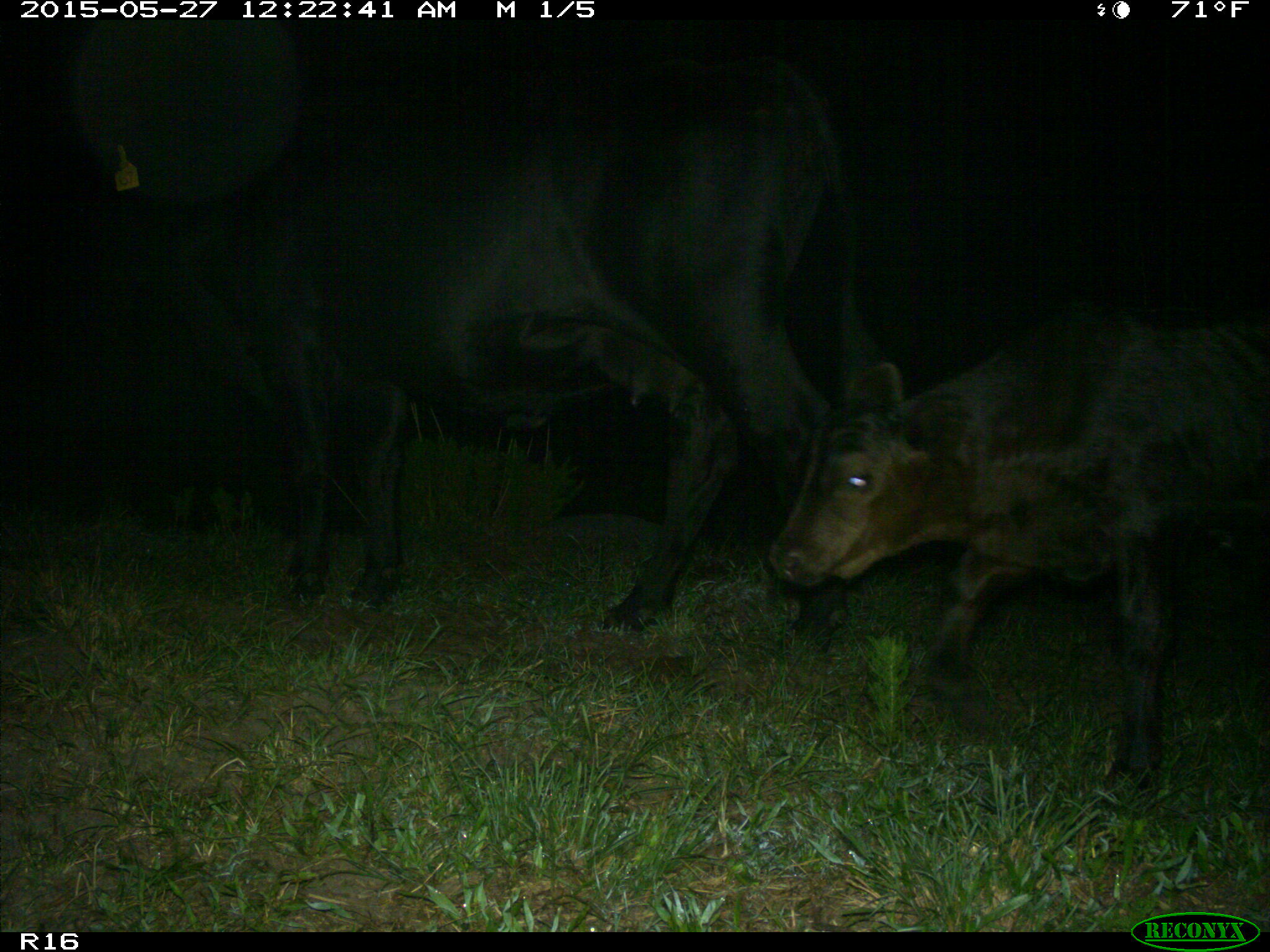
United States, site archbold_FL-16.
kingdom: Animalia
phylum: Chordata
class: Mammalia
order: Artiodactyla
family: Bovidae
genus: Bos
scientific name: Bos taurus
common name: domestic cow